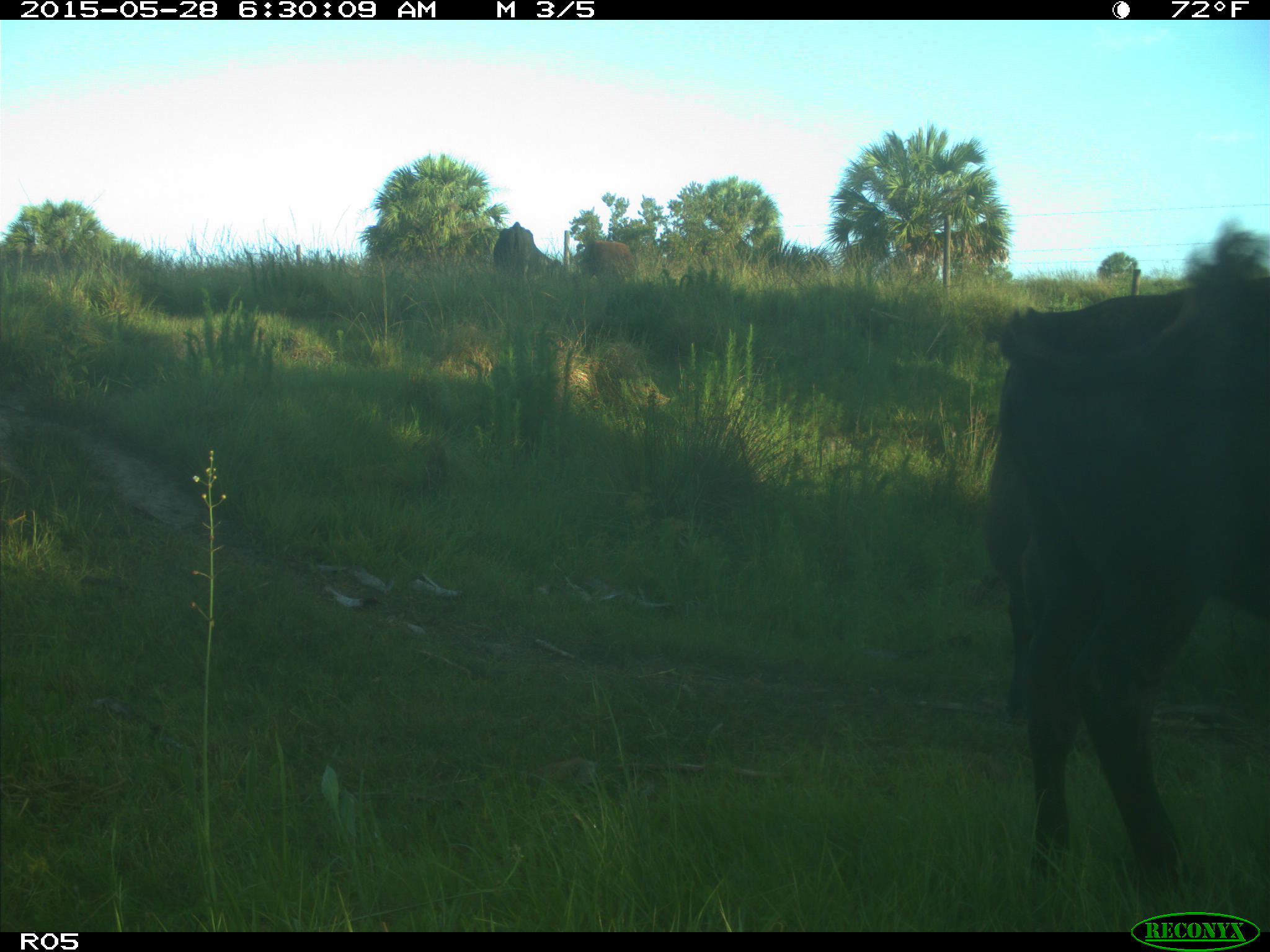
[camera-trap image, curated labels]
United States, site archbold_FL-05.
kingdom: Animalia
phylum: Chordata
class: Mammalia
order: Artiodactyla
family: Bovidae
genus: Bos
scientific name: Bos taurus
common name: domestic cow